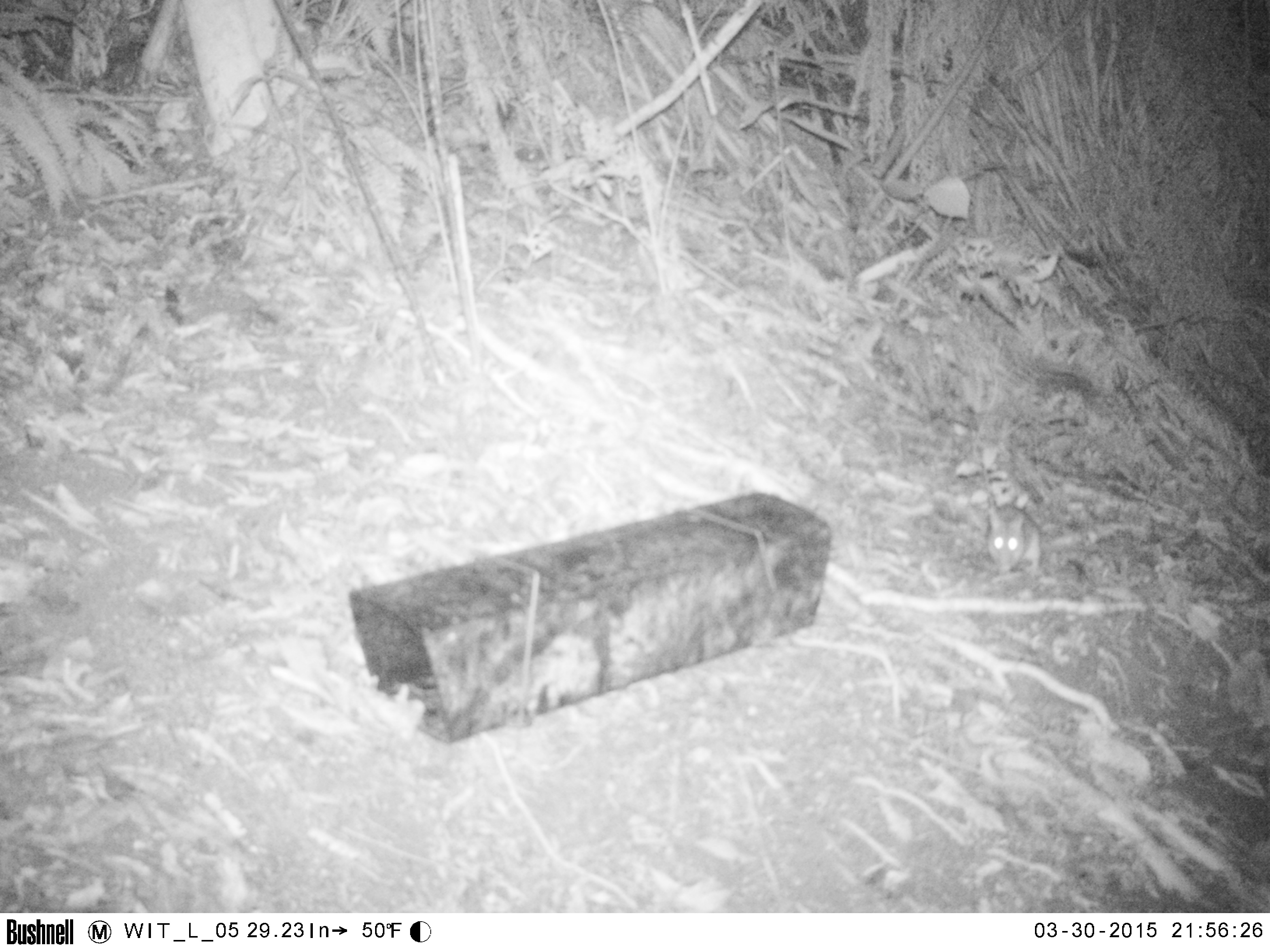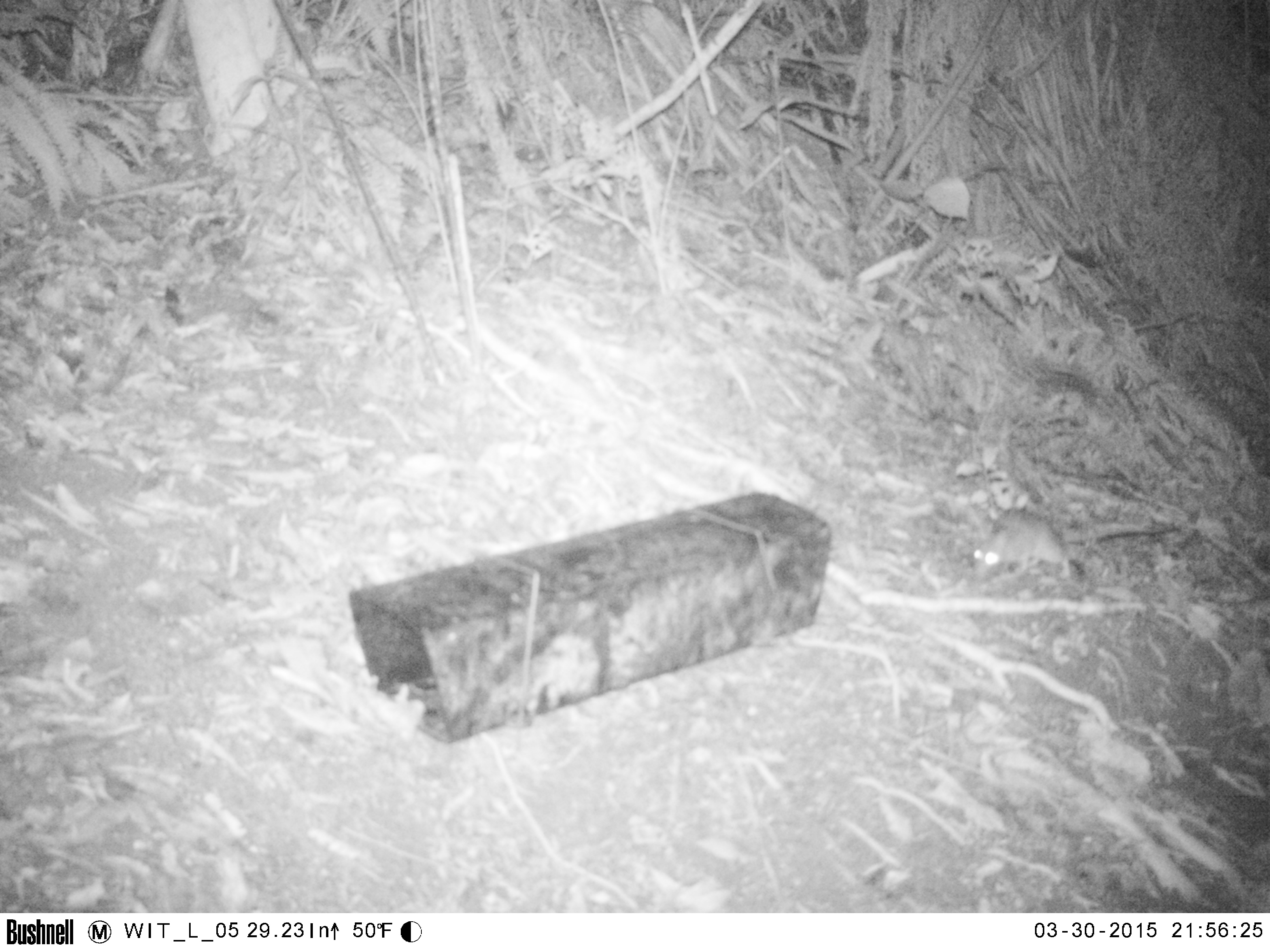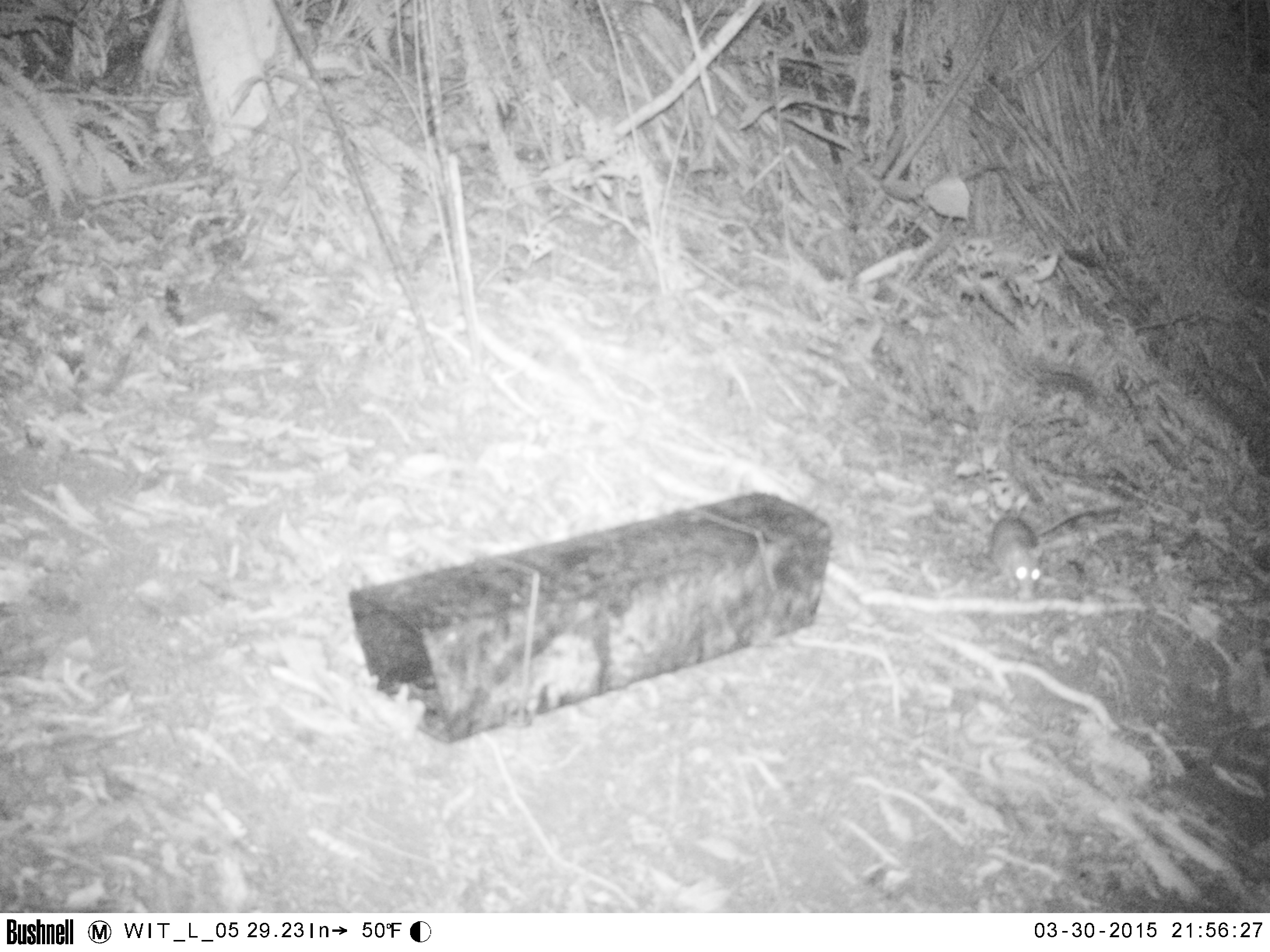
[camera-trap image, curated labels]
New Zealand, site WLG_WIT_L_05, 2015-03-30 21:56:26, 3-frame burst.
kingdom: Animalia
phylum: Chordata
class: Mammalia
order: Rodentia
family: Muridae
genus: Rattus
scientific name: Rattus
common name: rat